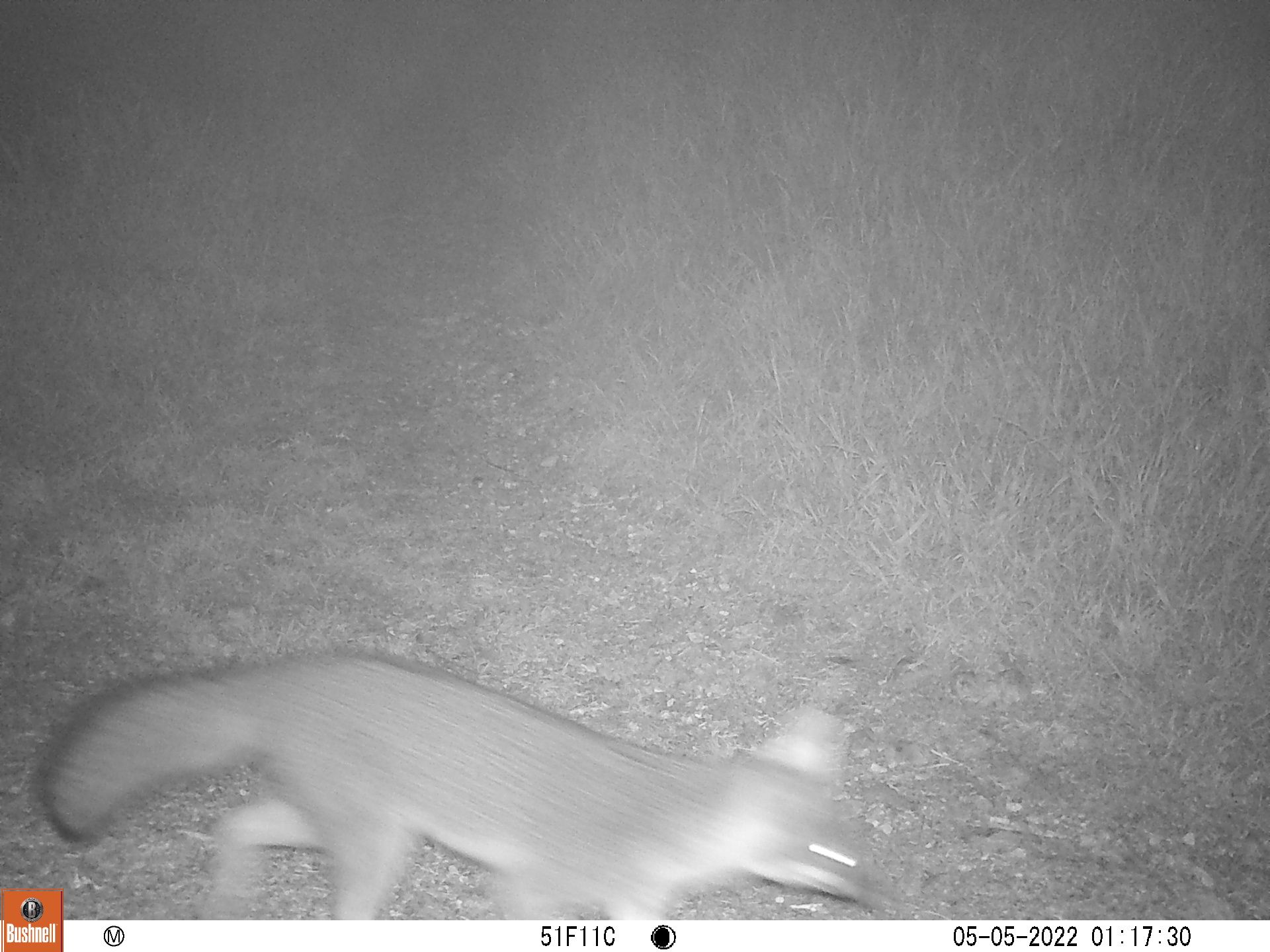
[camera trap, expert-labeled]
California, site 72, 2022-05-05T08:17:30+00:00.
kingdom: Animalia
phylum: Chordata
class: Mammalia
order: Carnivora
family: Canidae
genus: Urocyon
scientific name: Urocyon cinereoargenteus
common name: gray fox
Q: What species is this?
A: Gray fox (Urocyon cinereoargenteus).